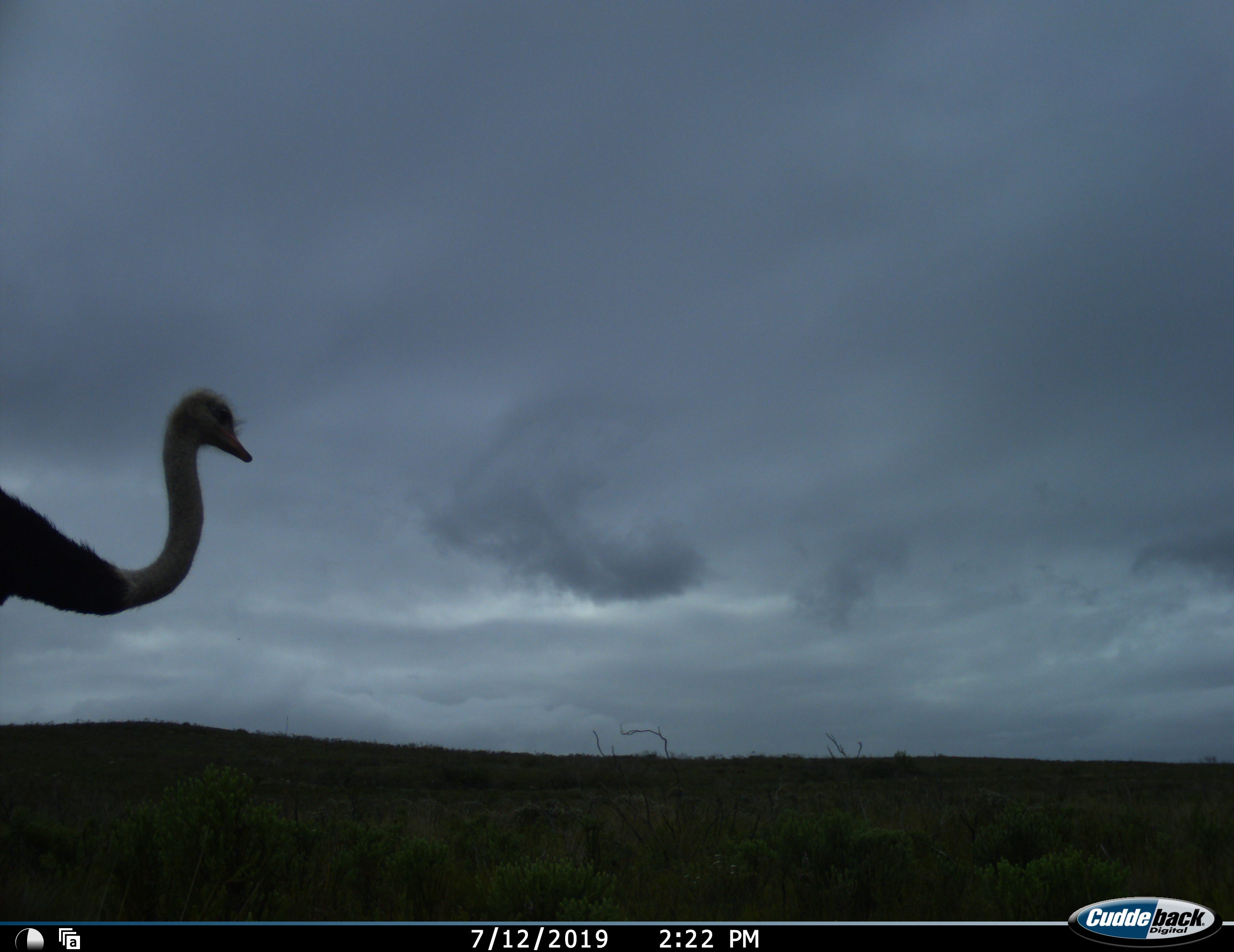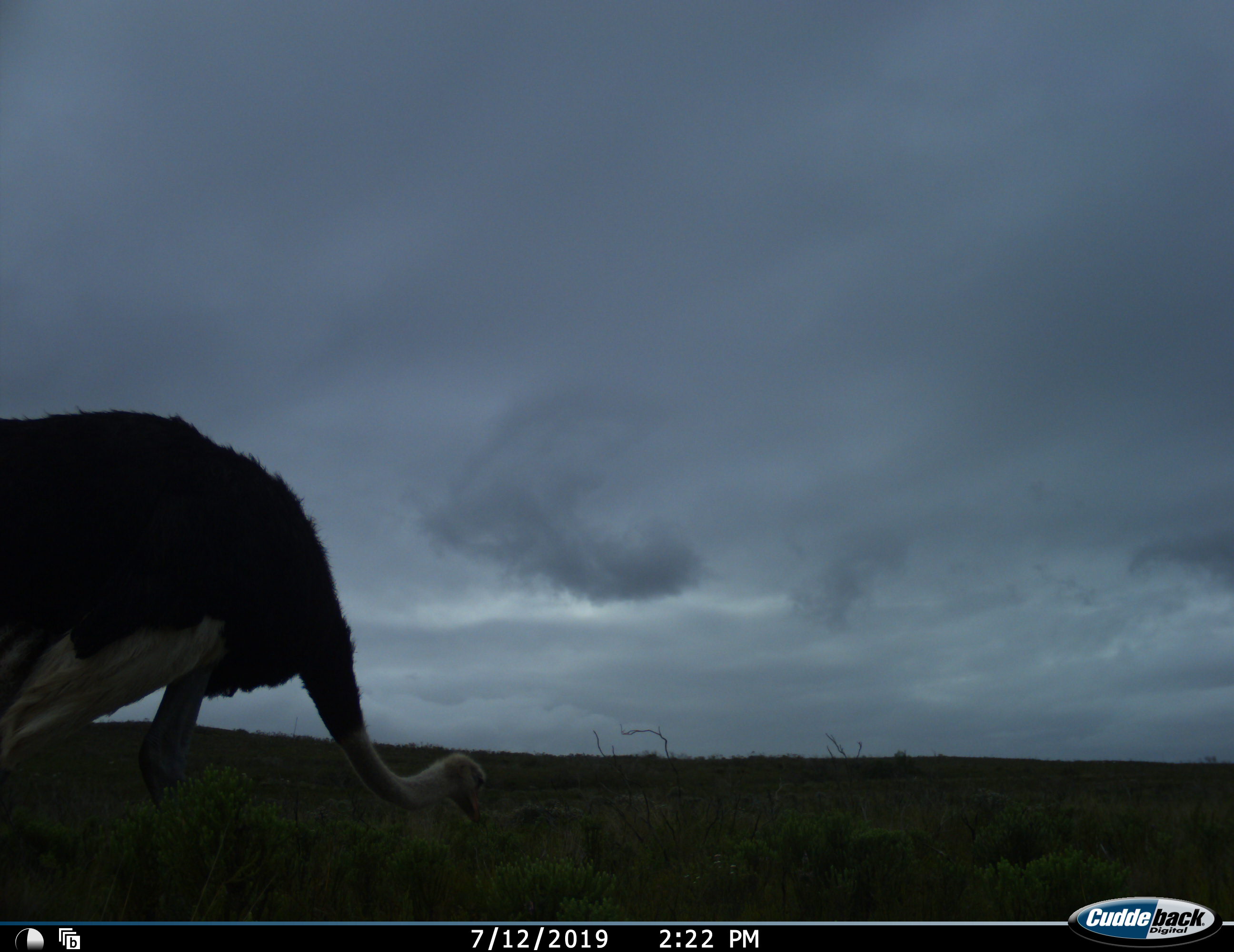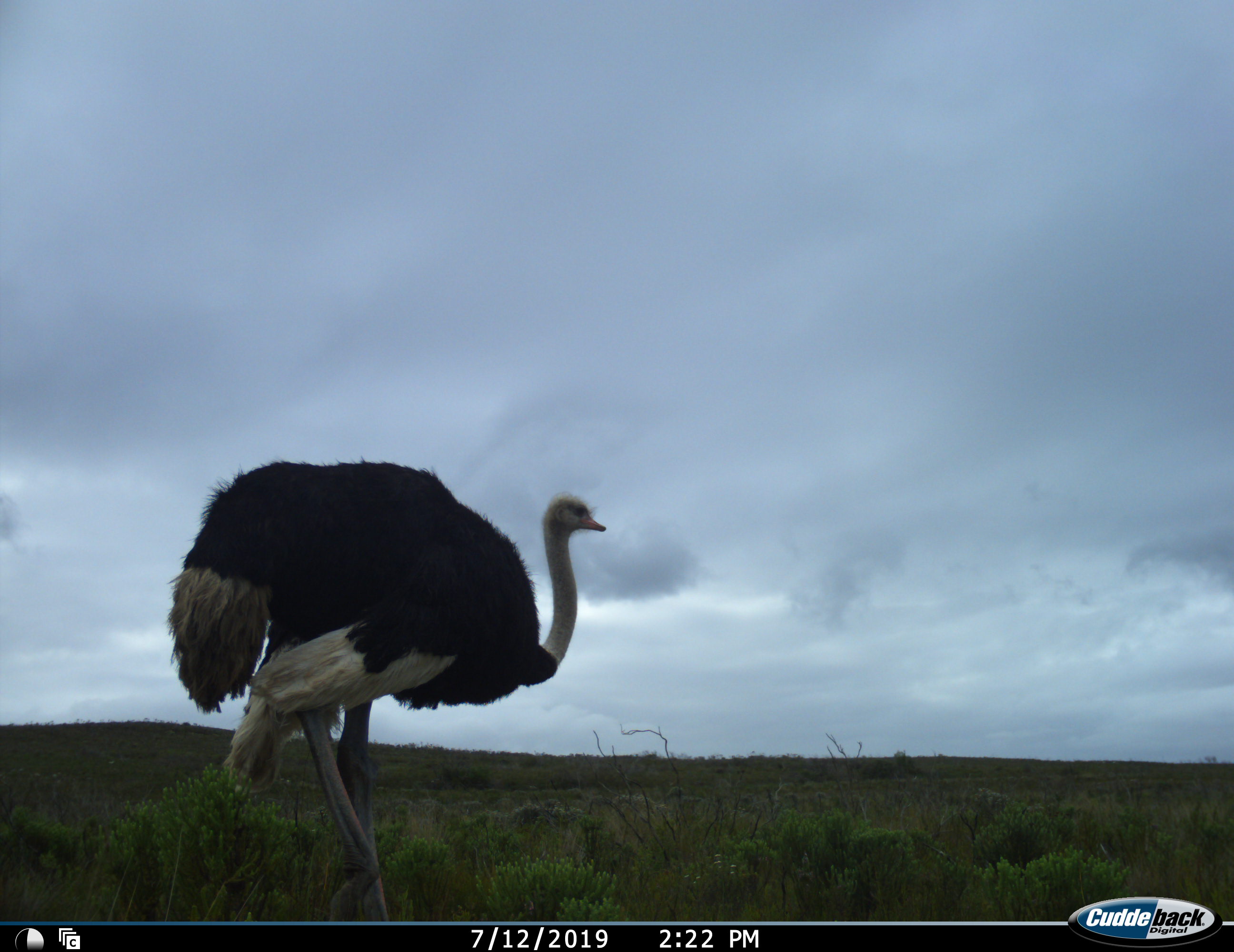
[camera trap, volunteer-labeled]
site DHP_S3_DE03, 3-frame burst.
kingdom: Animalia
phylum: Chordata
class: Aves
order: Struthioniformes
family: Struthionidae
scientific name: Struthionidae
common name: ostrich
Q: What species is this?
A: Ostrich (Struthionidae).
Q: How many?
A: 1.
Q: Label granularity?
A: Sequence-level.